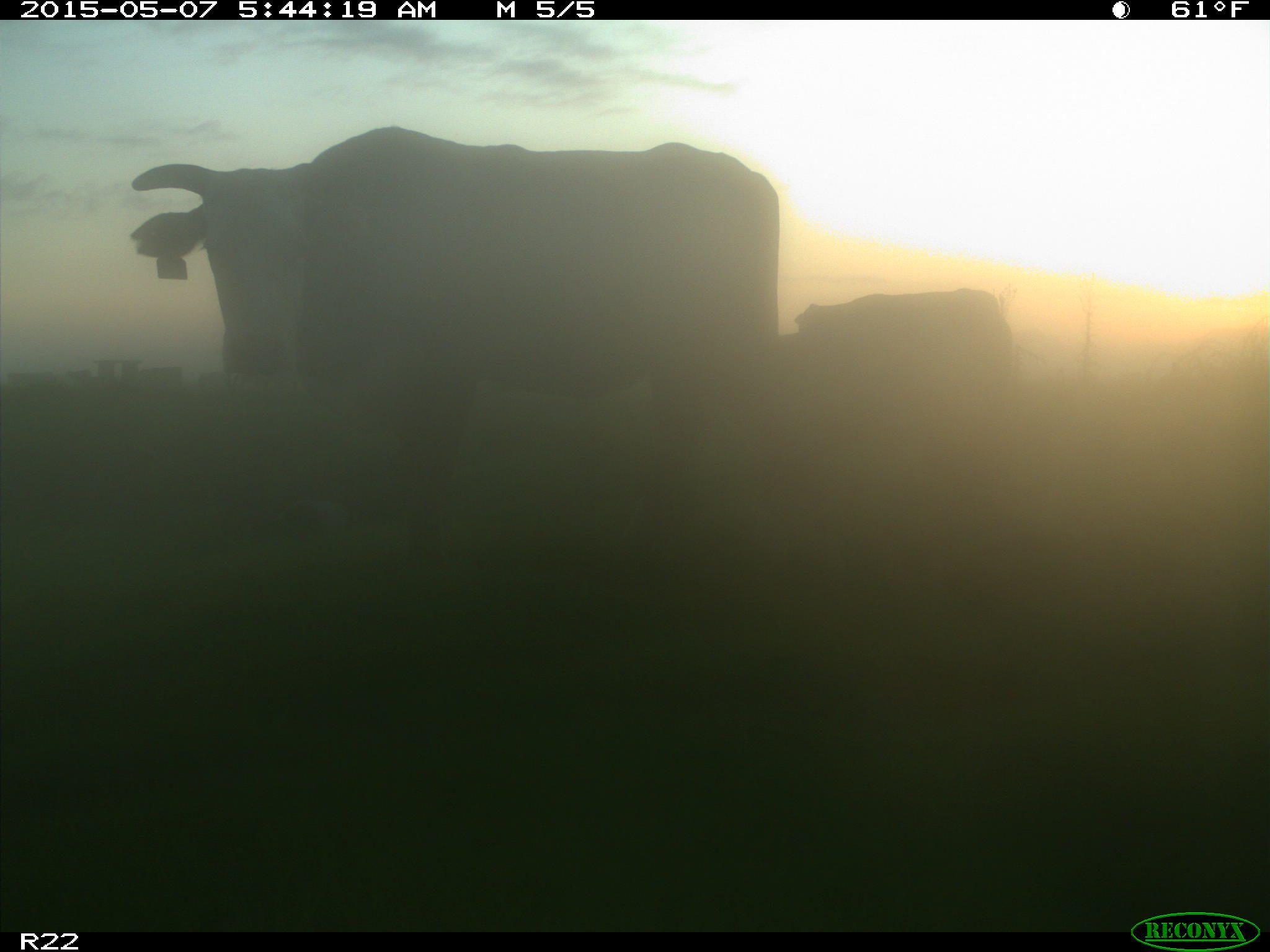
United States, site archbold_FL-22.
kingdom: Animalia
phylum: Chordata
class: Mammalia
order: Artiodactyla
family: Bovidae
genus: Bos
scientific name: Bos taurus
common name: domestic cow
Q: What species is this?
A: Bos taurus (domestic cow).